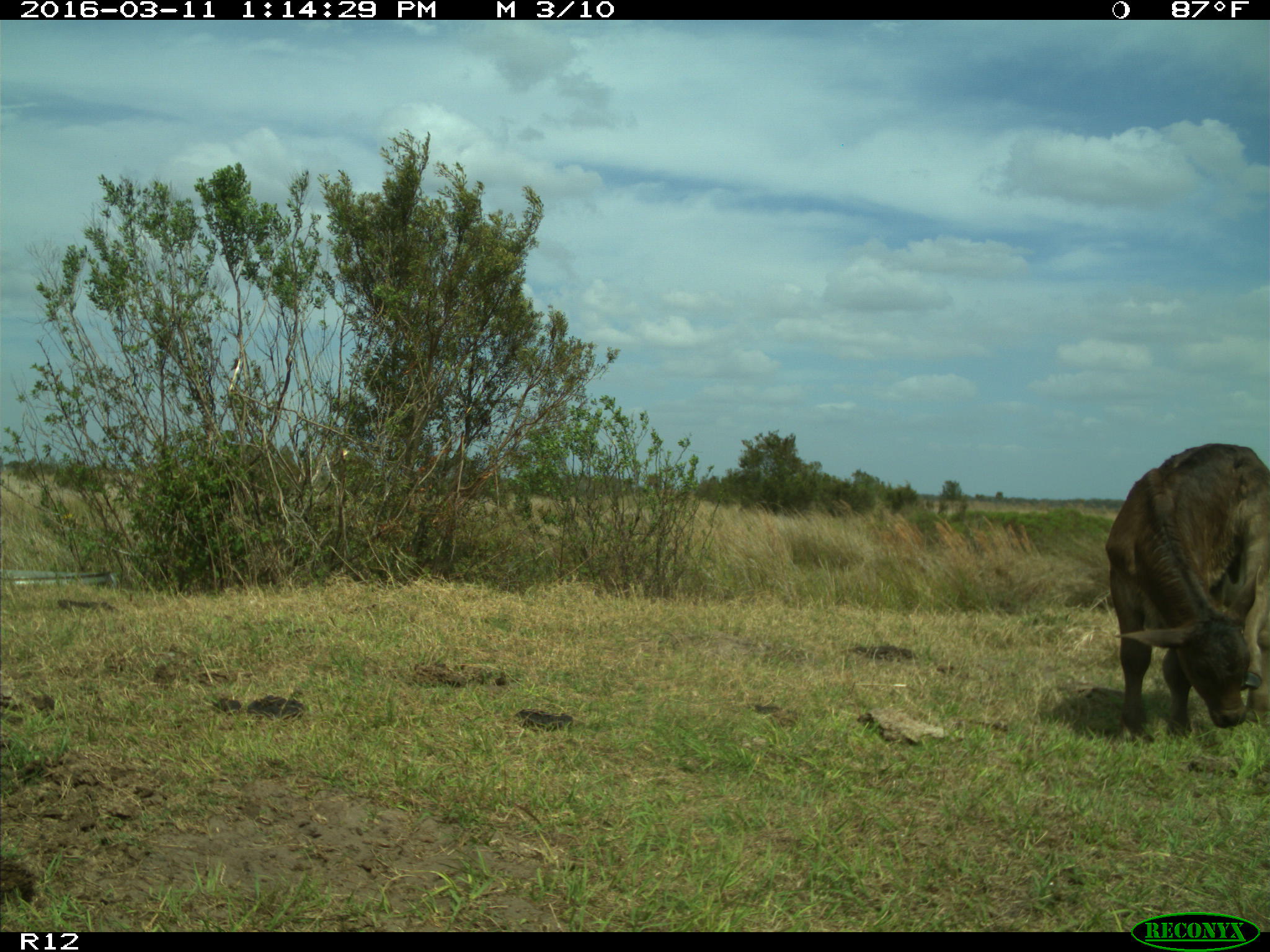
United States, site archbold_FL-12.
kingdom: Animalia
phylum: Chordata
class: Mammalia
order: Artiodactyla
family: Bovidae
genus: Bos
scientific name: Bos taurus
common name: domestic cow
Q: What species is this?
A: Bos taurus (domestic cow).